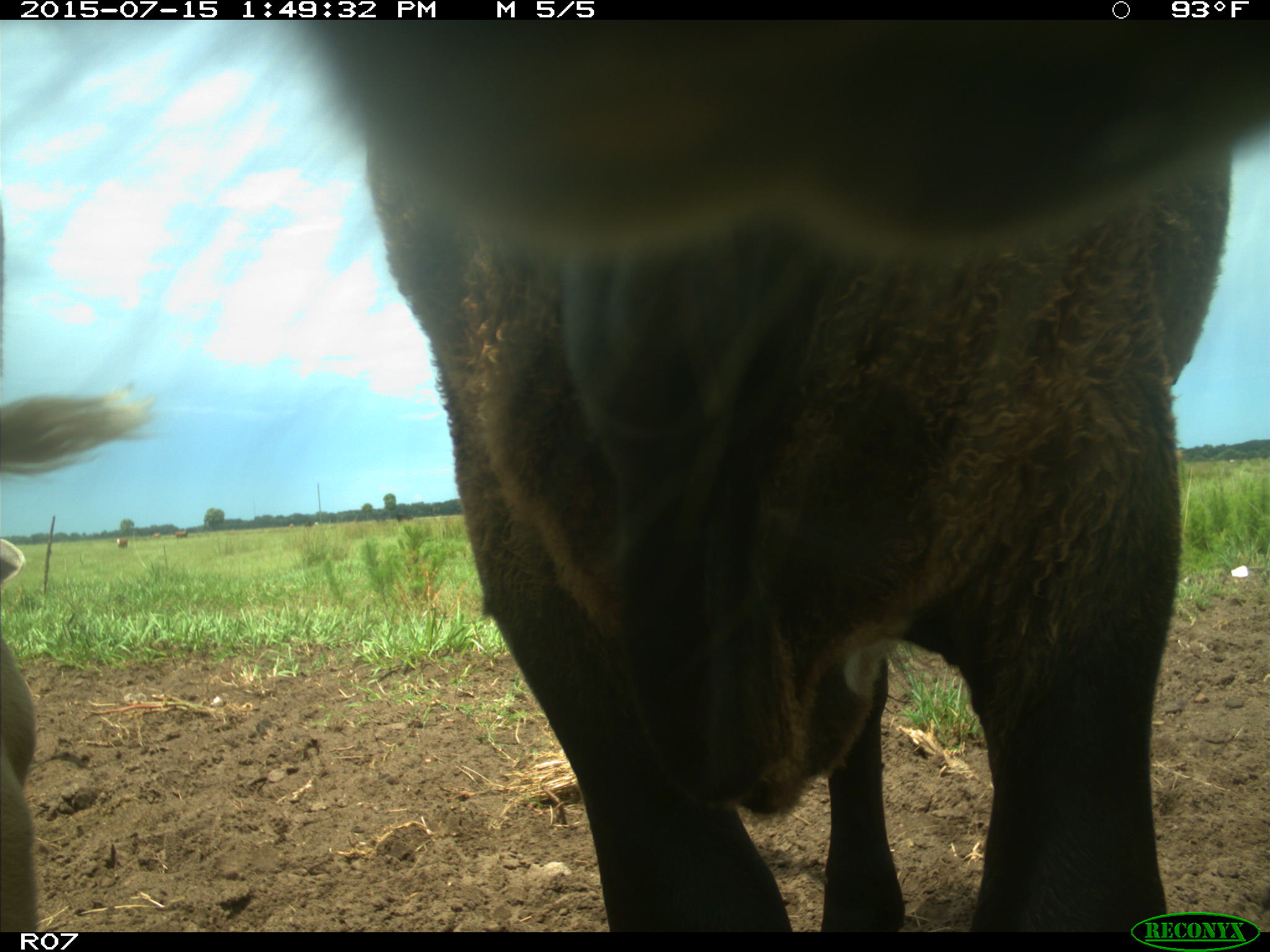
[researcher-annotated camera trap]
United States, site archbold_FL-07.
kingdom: Animalia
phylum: Chordata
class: Mammalia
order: Artiodactyla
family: Bovidae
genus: Bos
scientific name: Bos taurus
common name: domestic cow